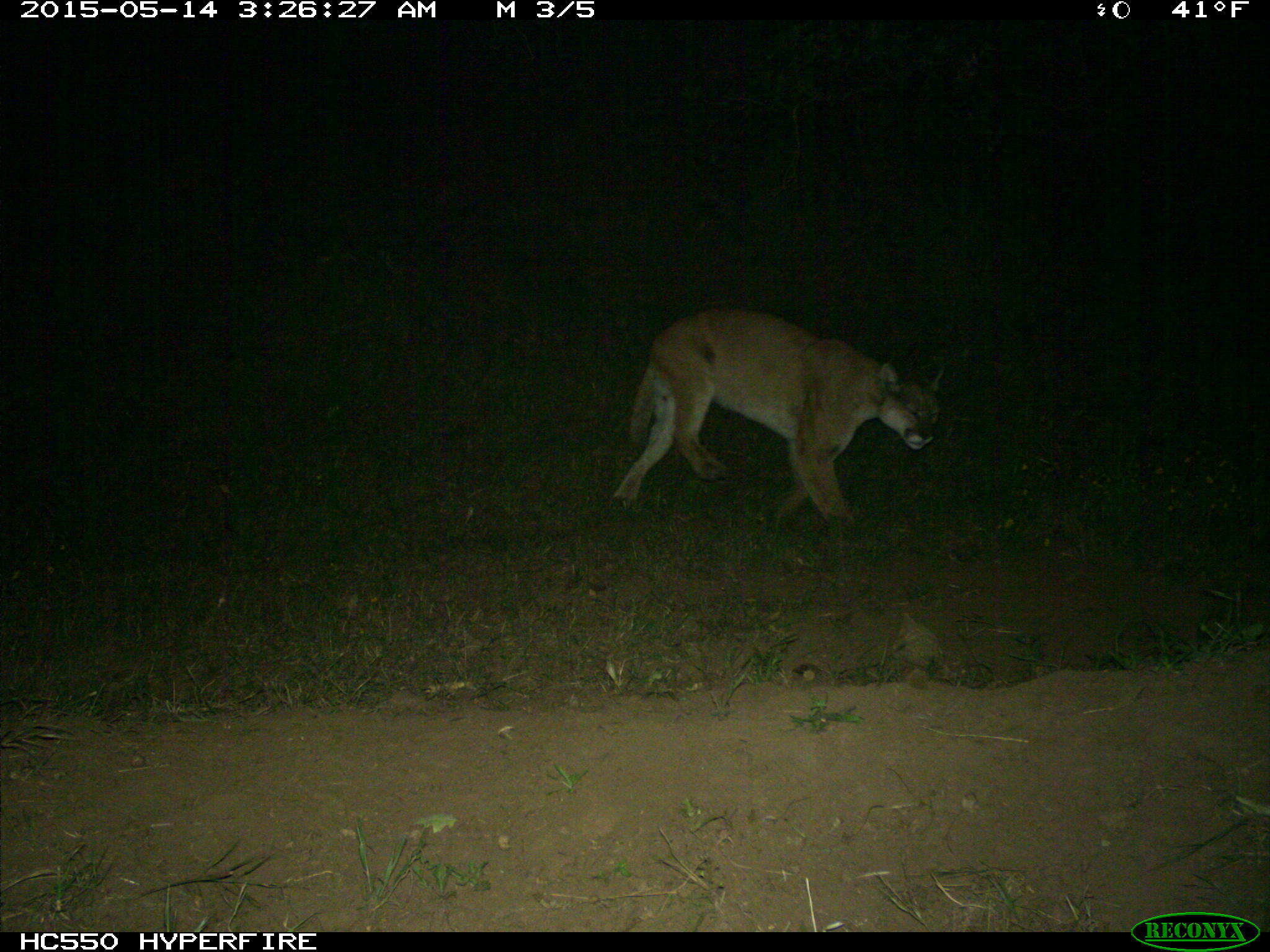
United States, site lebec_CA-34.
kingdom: Animalia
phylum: Chordata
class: Mammalia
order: Carnivora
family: Felidae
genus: Puma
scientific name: Puma concolor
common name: mountain lion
Puma concolor (mountain lion).